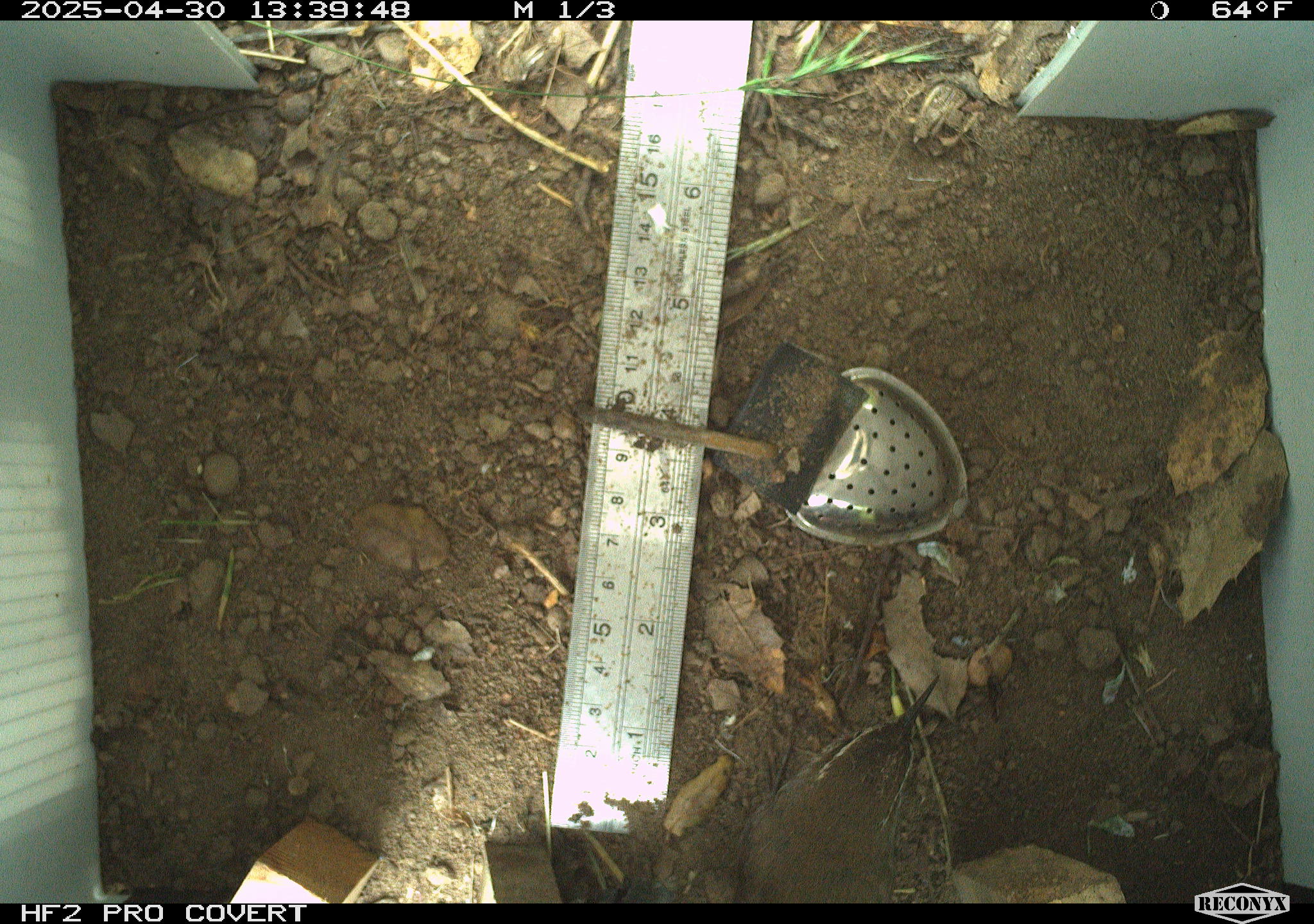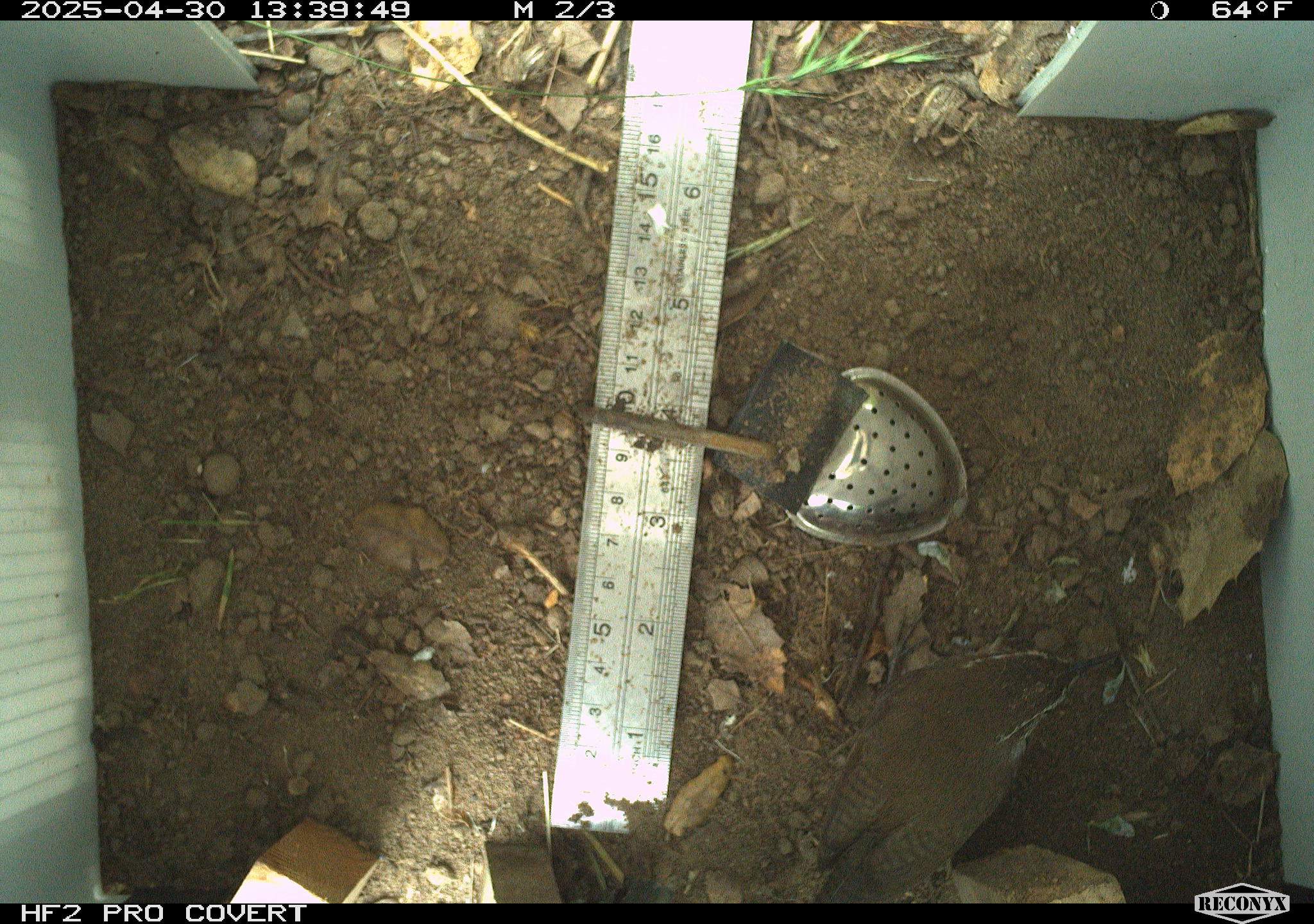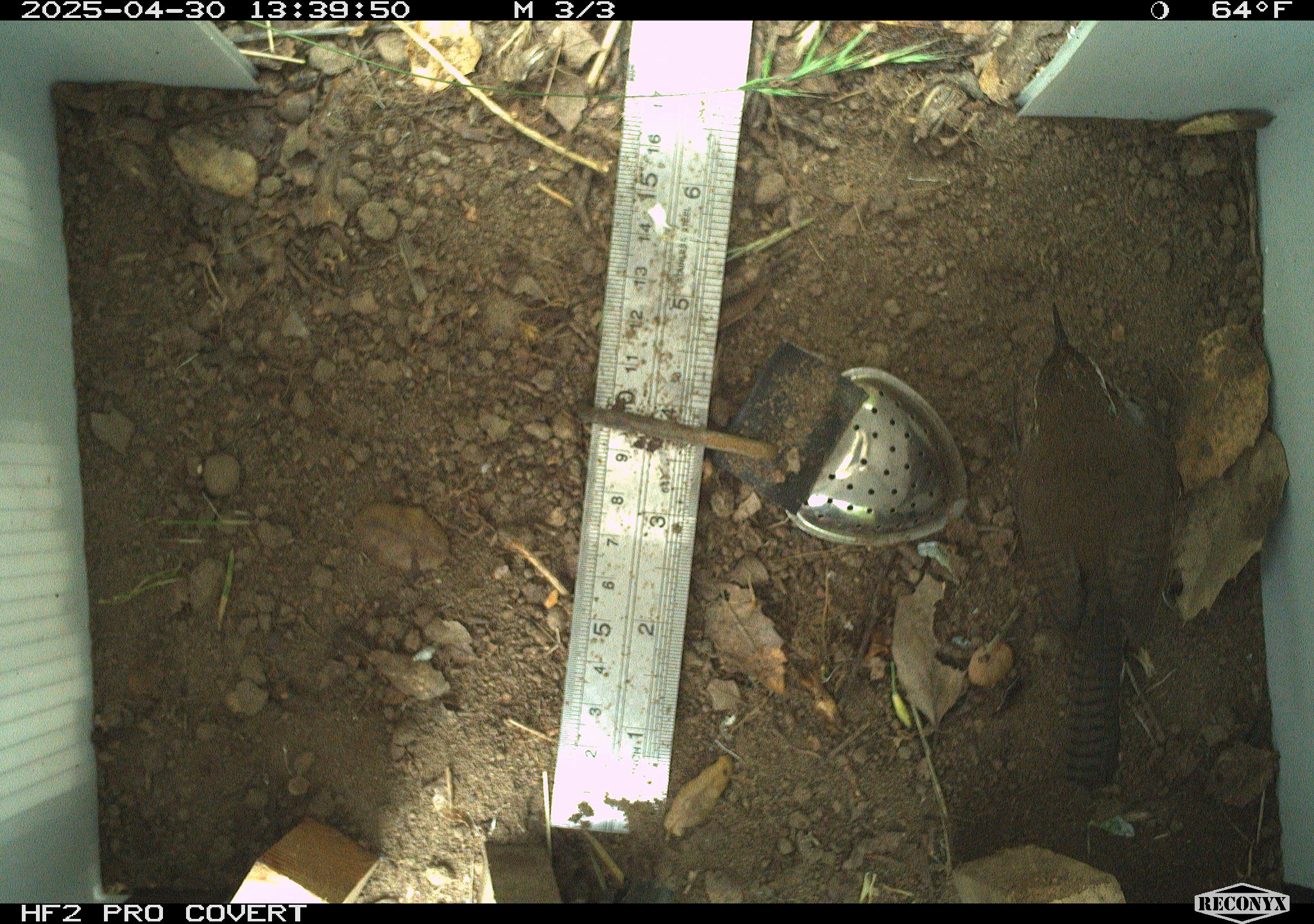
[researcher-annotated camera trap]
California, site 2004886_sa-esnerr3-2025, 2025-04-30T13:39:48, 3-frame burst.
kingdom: Animalia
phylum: Chordata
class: Aves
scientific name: Aves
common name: bird